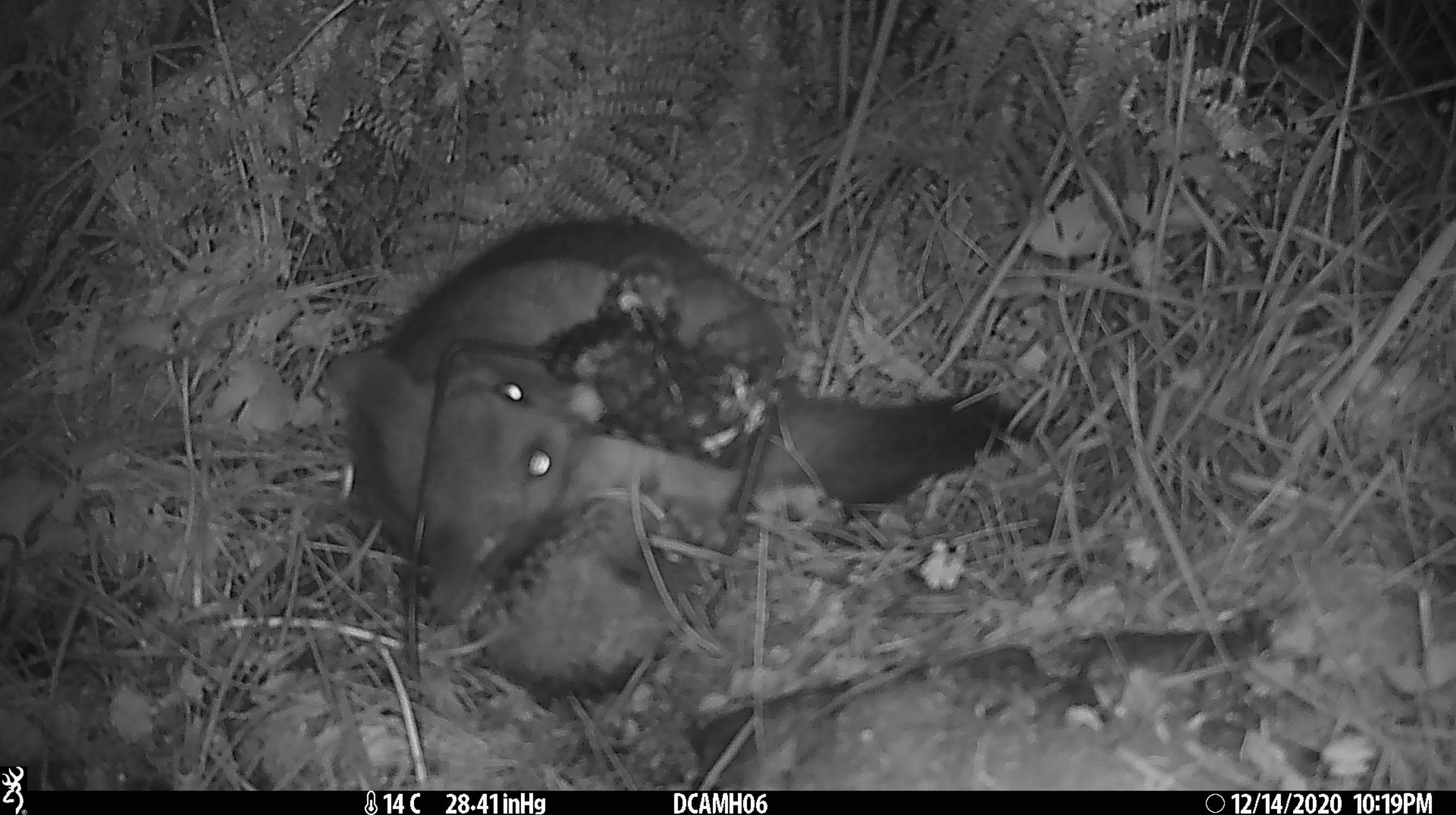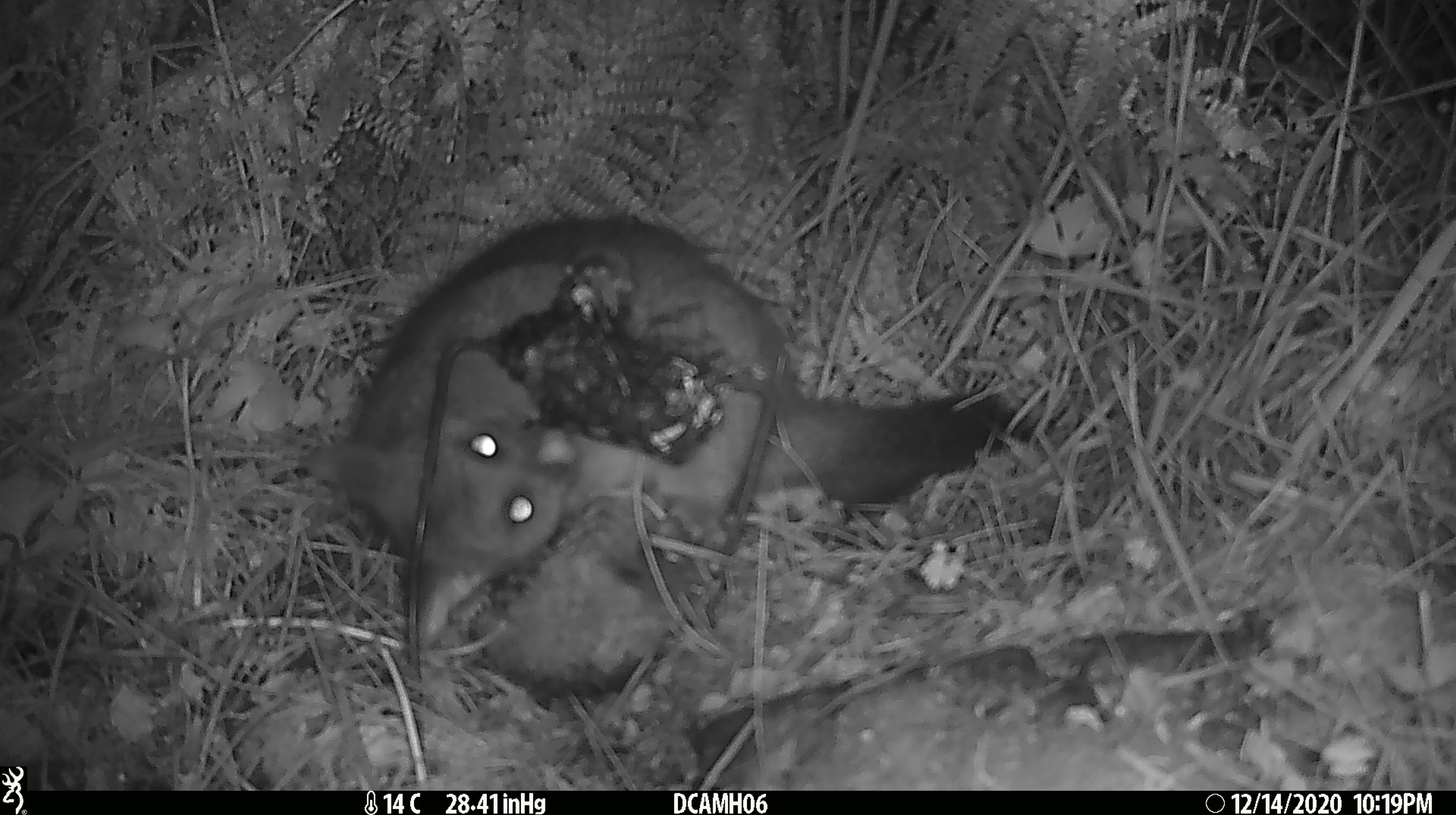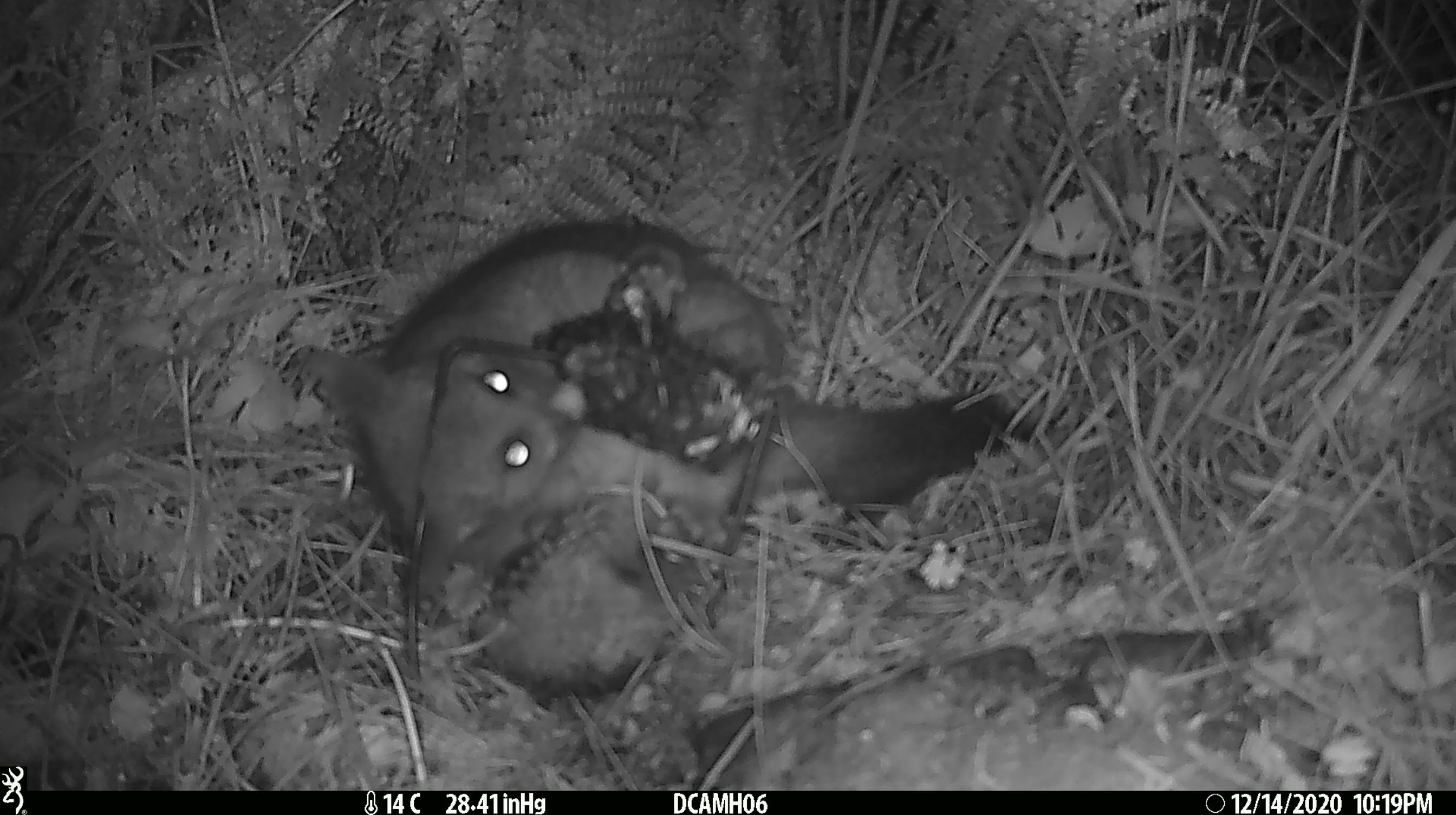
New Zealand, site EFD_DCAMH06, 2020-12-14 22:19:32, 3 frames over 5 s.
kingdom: Animalia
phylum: Chordata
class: Mammalia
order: Diprotodontia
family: Phalangeridae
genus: Trichosurus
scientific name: Trichosurus vulpecula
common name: common brushtail possum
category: possum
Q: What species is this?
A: Possum (common brushtail possum) (Trichosurus vulpecula).